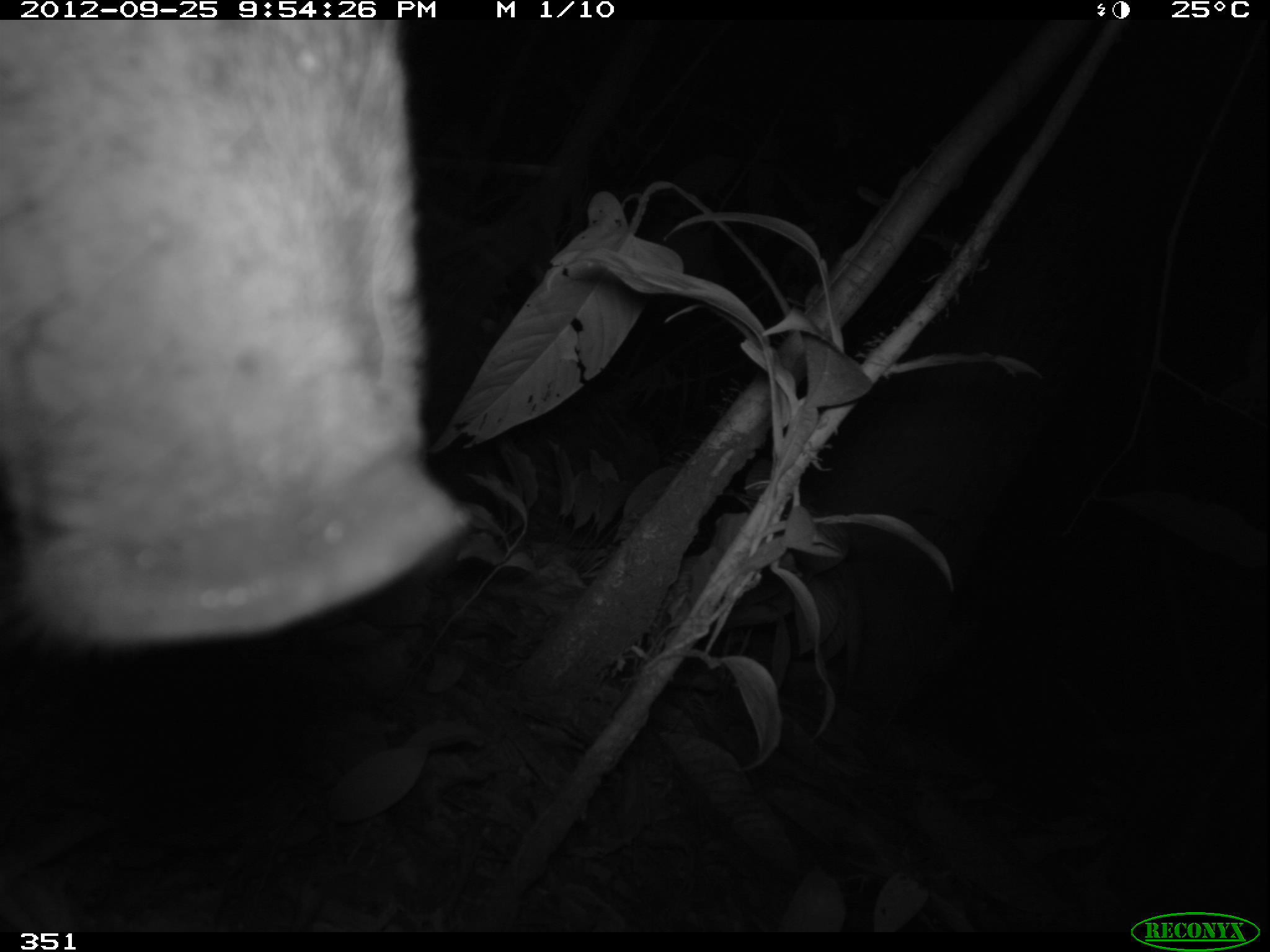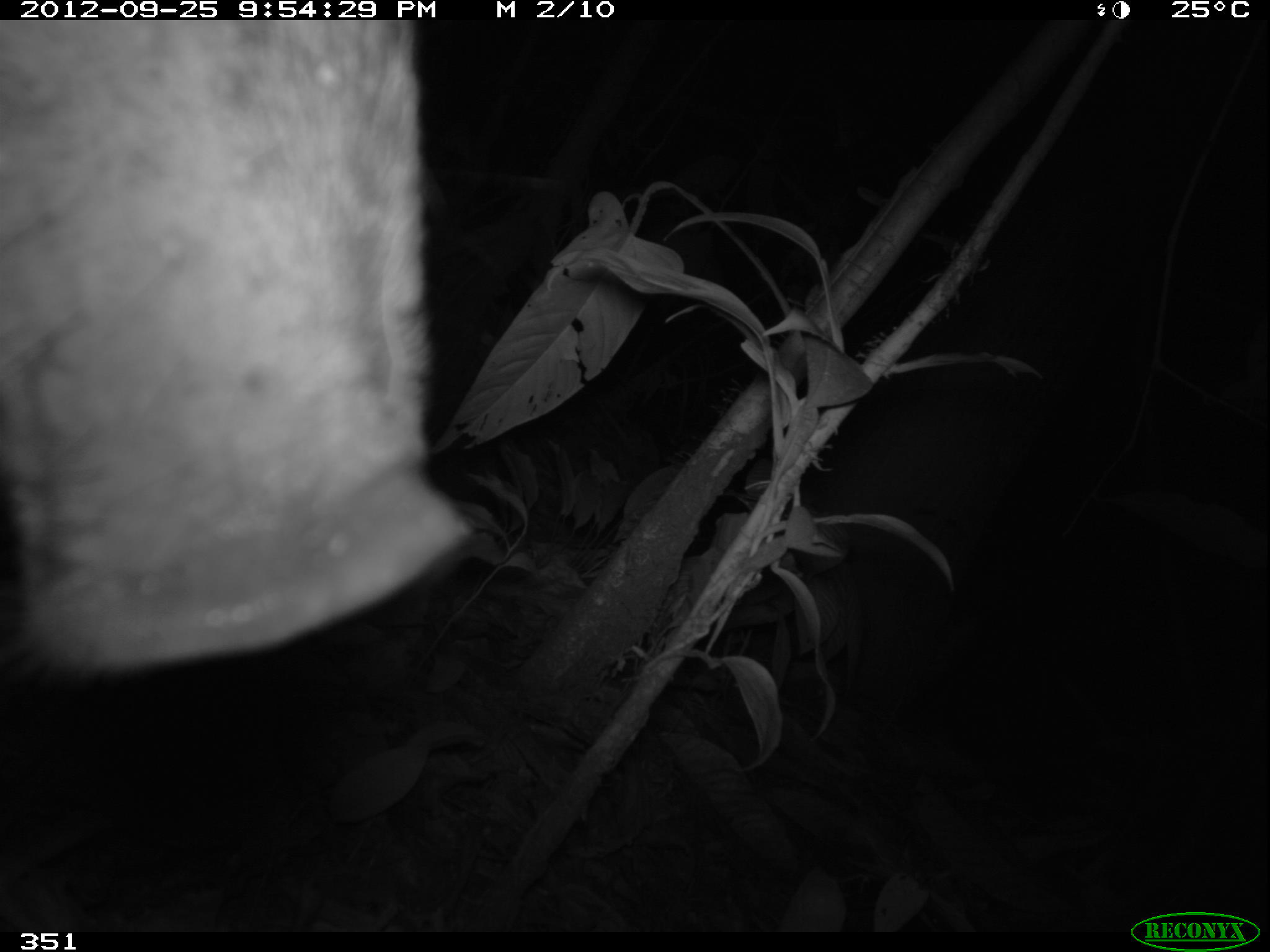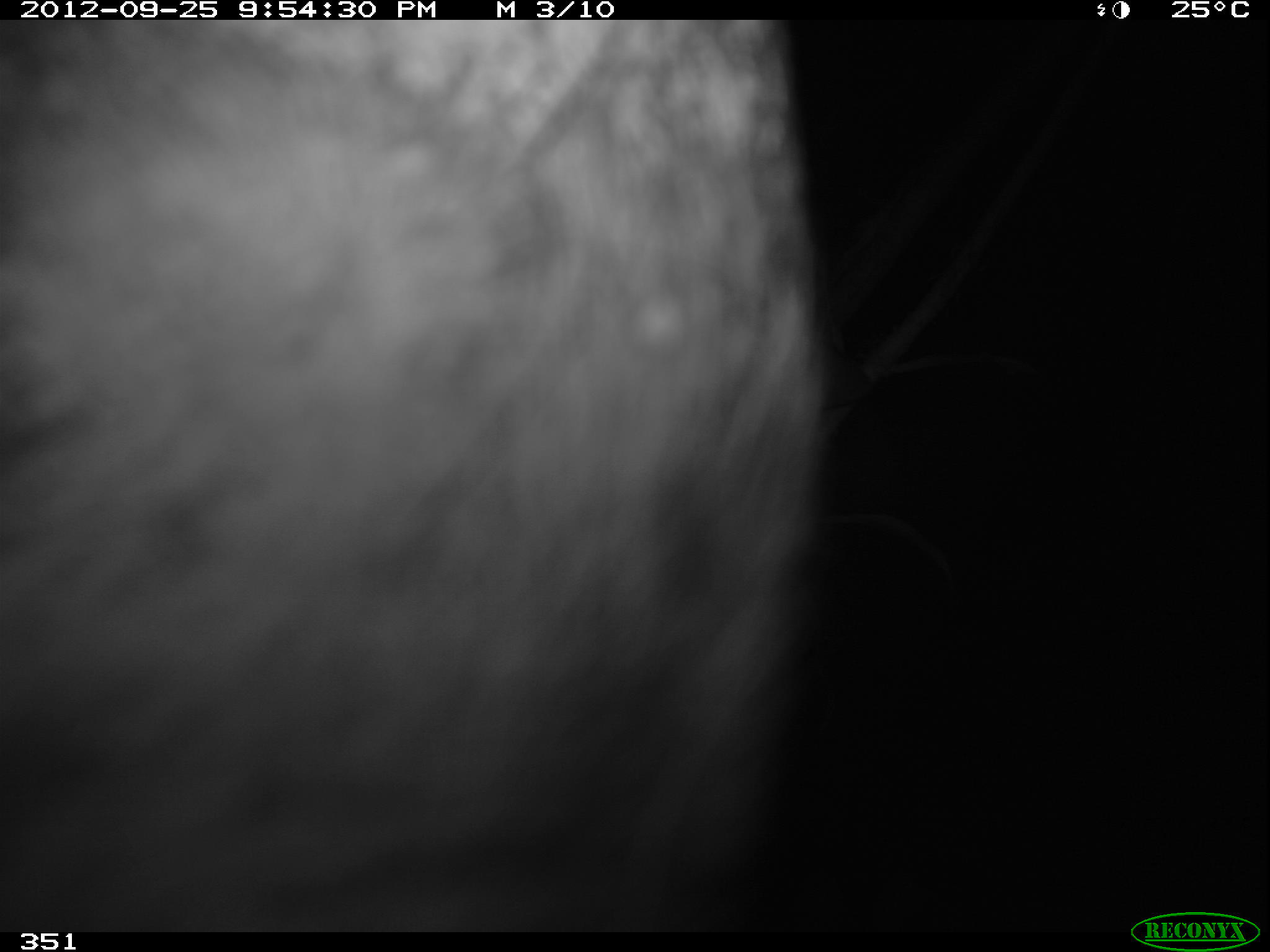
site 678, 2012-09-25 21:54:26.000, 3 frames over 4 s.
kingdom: Animalia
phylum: Chordata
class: Mammalia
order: Artiodactyla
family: Tayassuidae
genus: Tayassu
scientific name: Tayassu pecari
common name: white-lipped peccary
Tayassu pecari (white-lipped peccary).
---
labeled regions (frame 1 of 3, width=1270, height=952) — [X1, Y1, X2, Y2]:
tayassu pecari: [0, 20, 467, 646]